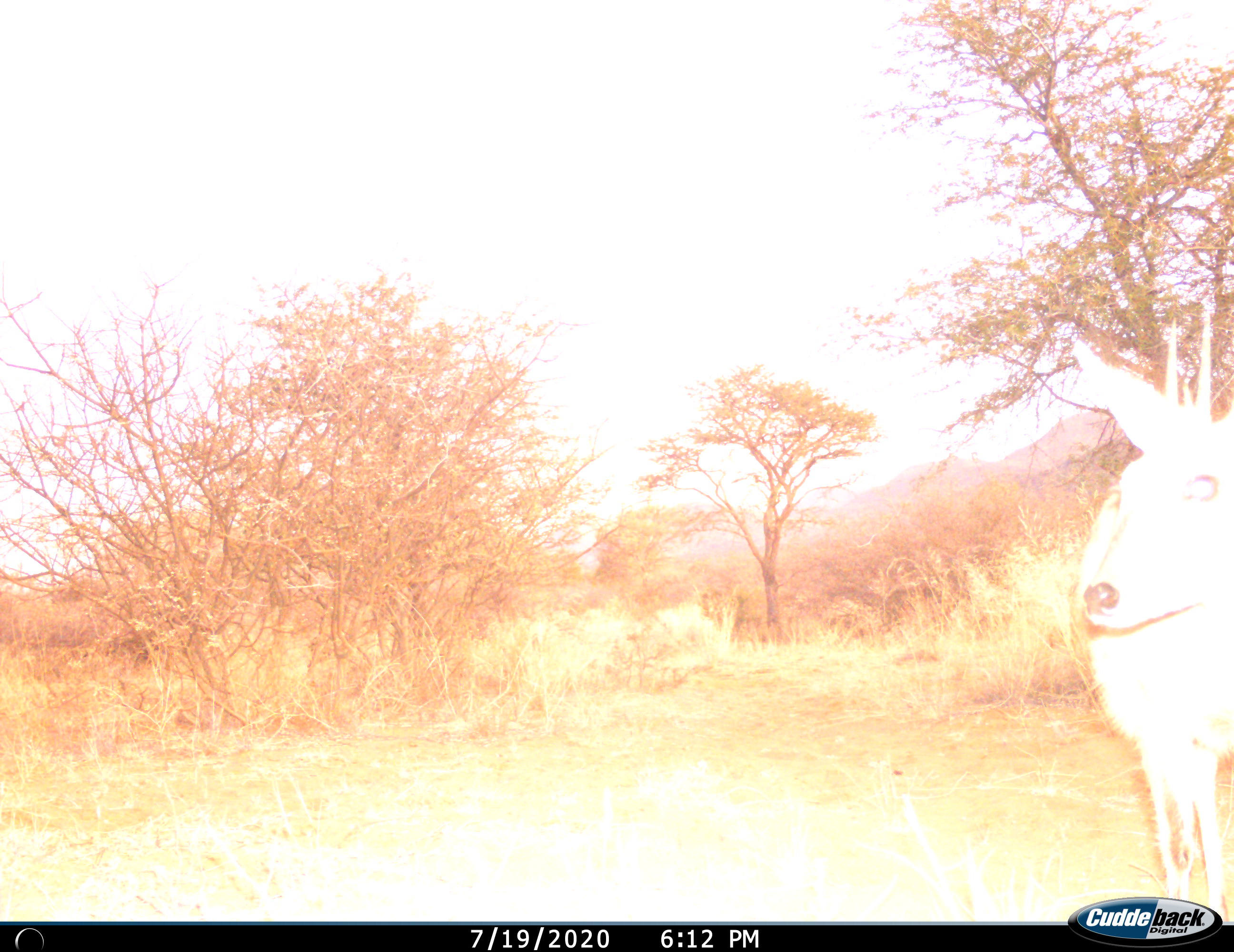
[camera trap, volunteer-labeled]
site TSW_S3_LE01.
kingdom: Animalia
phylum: Chordata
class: Mammalia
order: Artiodactyla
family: Bovidae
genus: Sylvicapra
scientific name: Sylvicapra grimmia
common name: common duiker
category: duikercommongrey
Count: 1.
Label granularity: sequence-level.